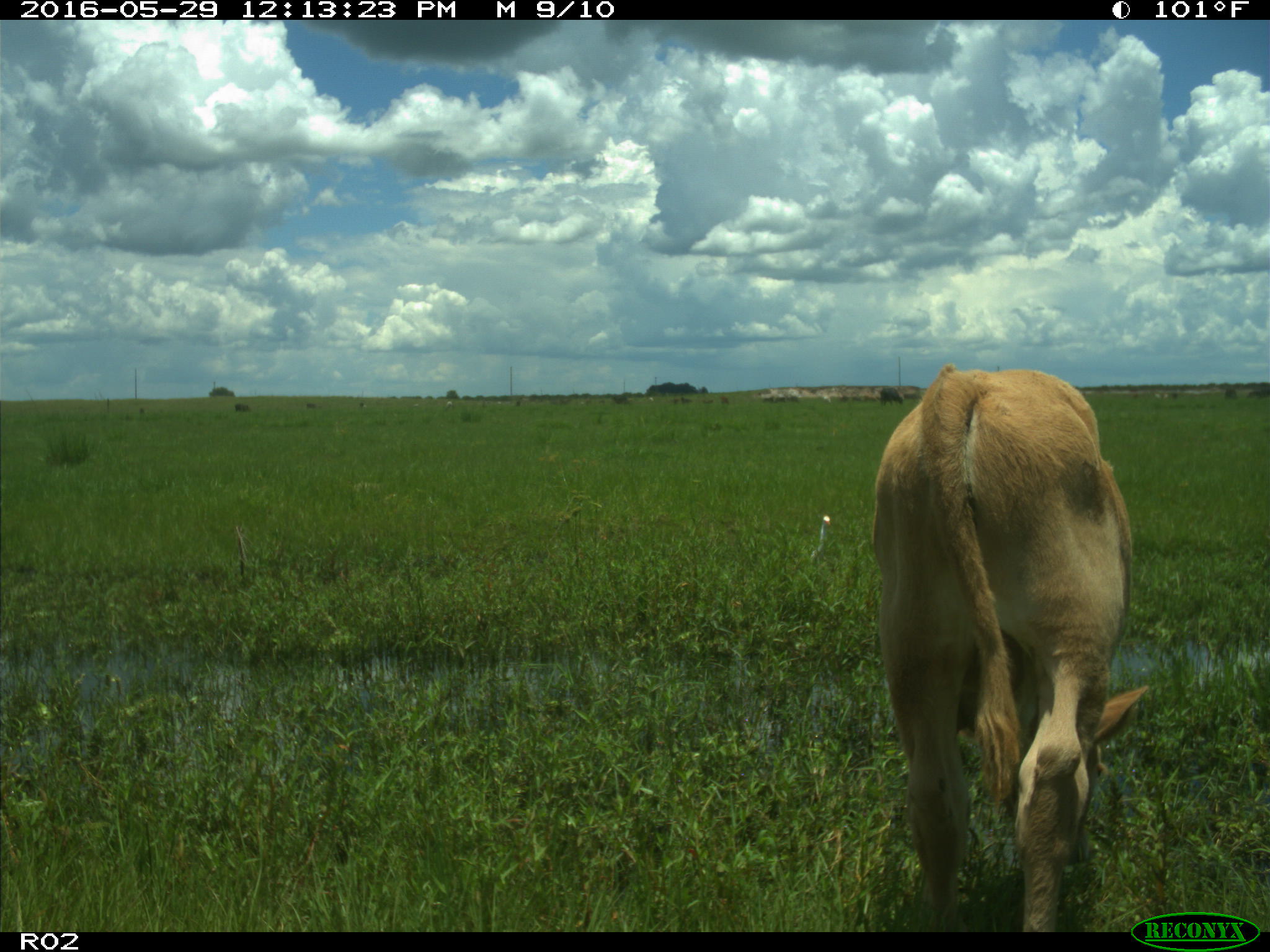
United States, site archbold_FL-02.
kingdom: Animalia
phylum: Chordata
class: Mammalia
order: Artiodactyla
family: Bovidae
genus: Bos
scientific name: Bos taurus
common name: domestic cow